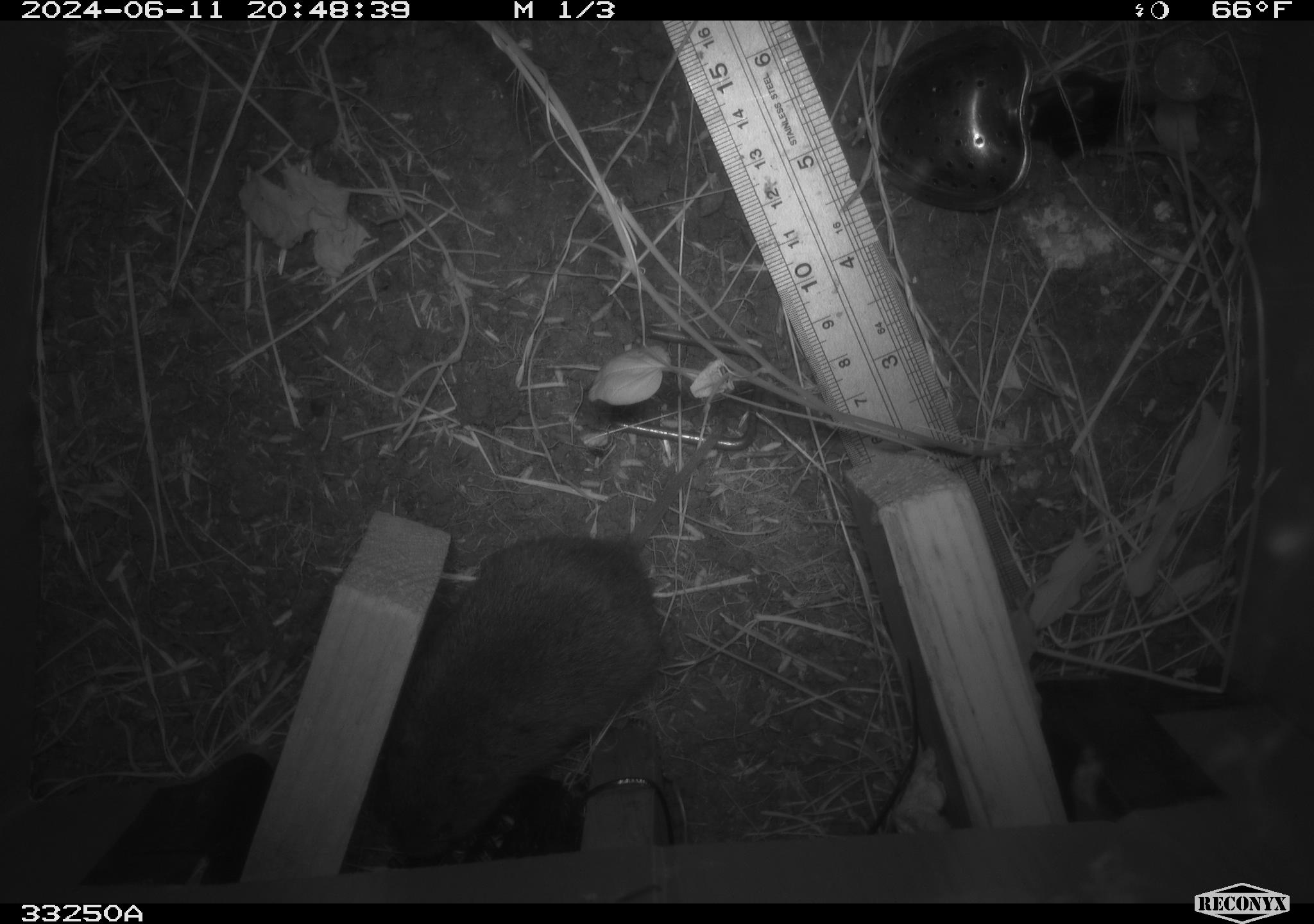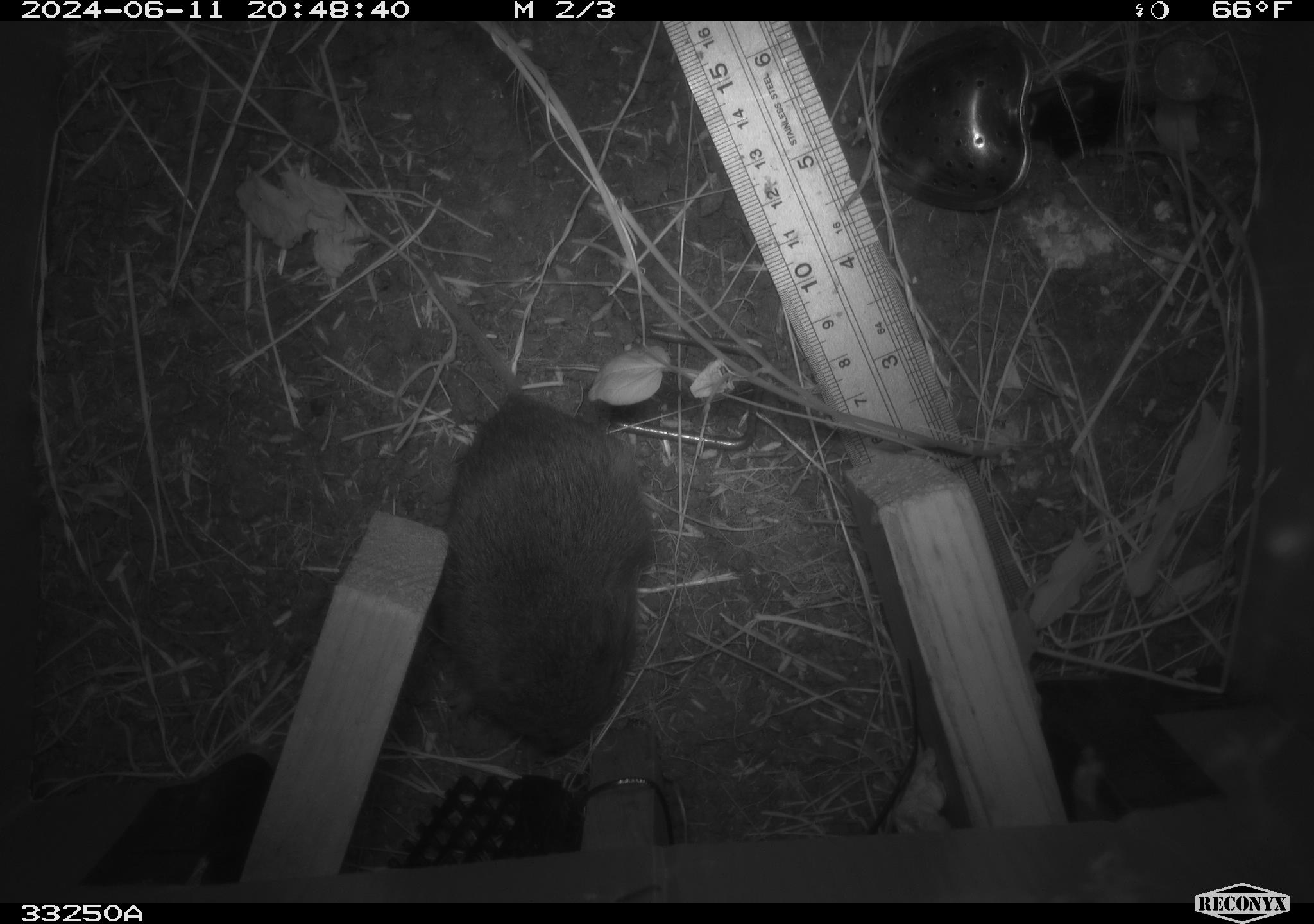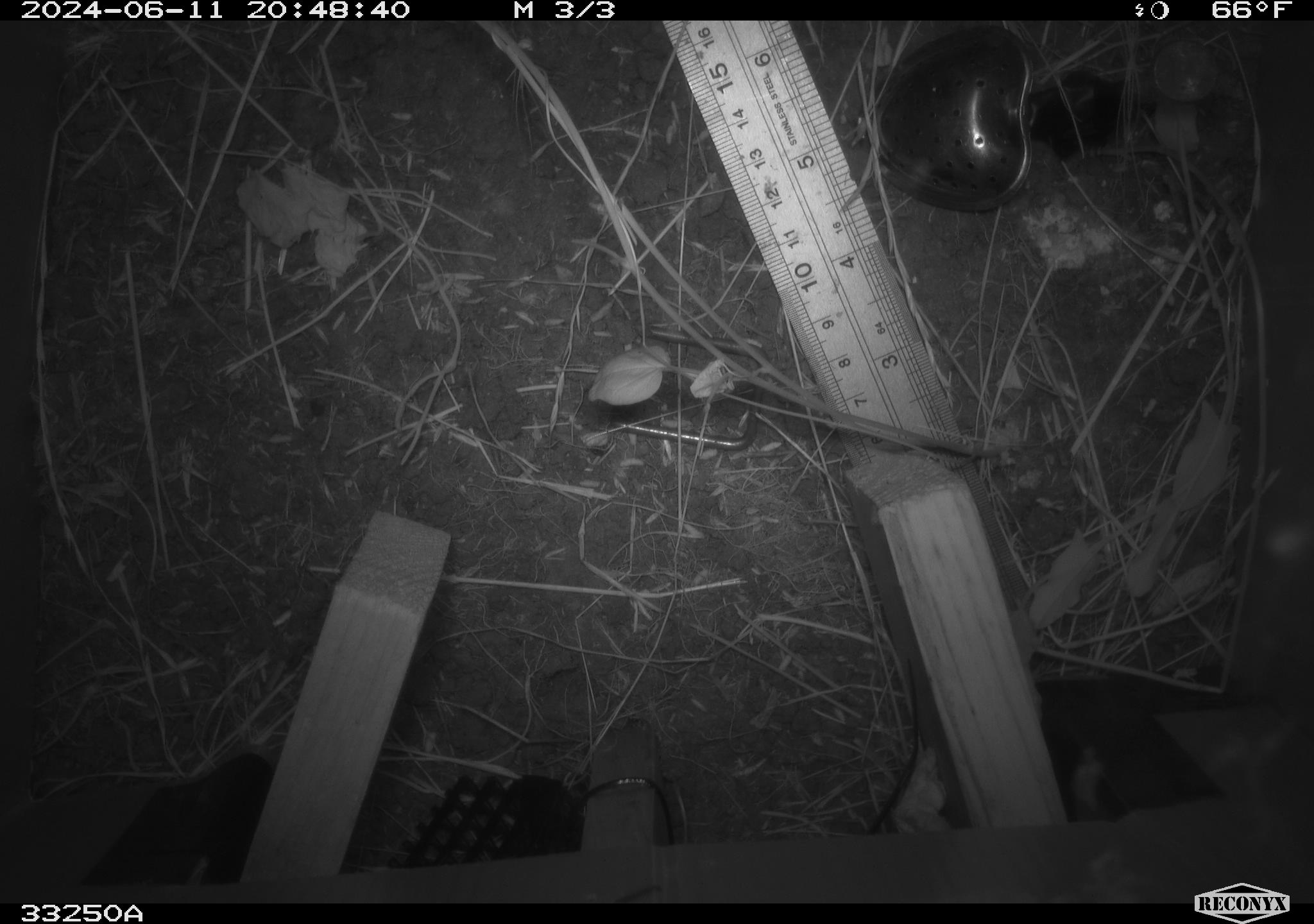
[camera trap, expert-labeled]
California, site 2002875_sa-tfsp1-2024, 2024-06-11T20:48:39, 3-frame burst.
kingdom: Animalia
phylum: Chordata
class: Mammalia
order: Rodentia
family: Cricetidae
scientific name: Arvicolinae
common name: voles, lemmings, and muskrats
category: arvicolinae subfamily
Arvicolinae subfamily (voles, lemmings, and muskrats) (Arvicolinae).